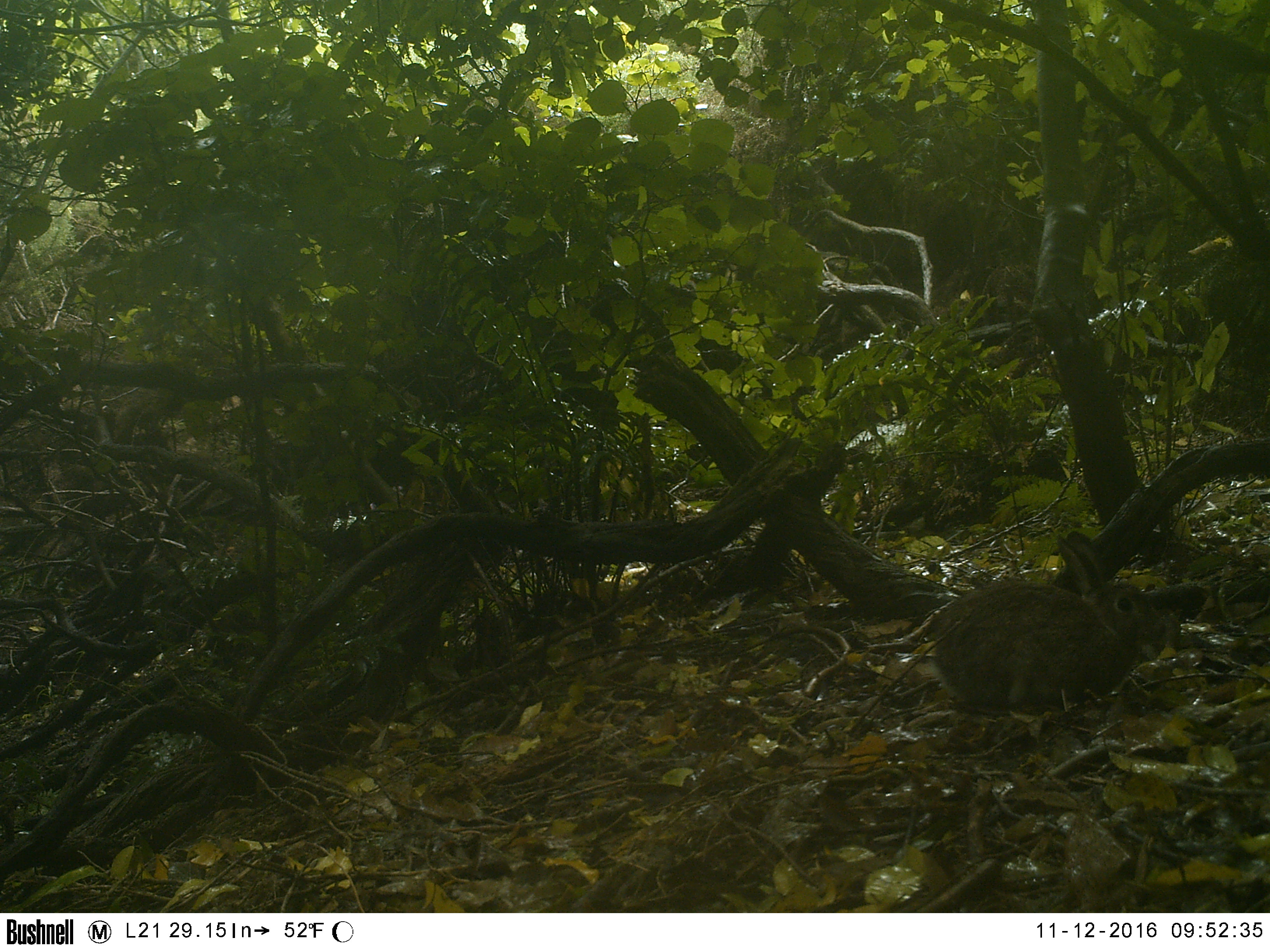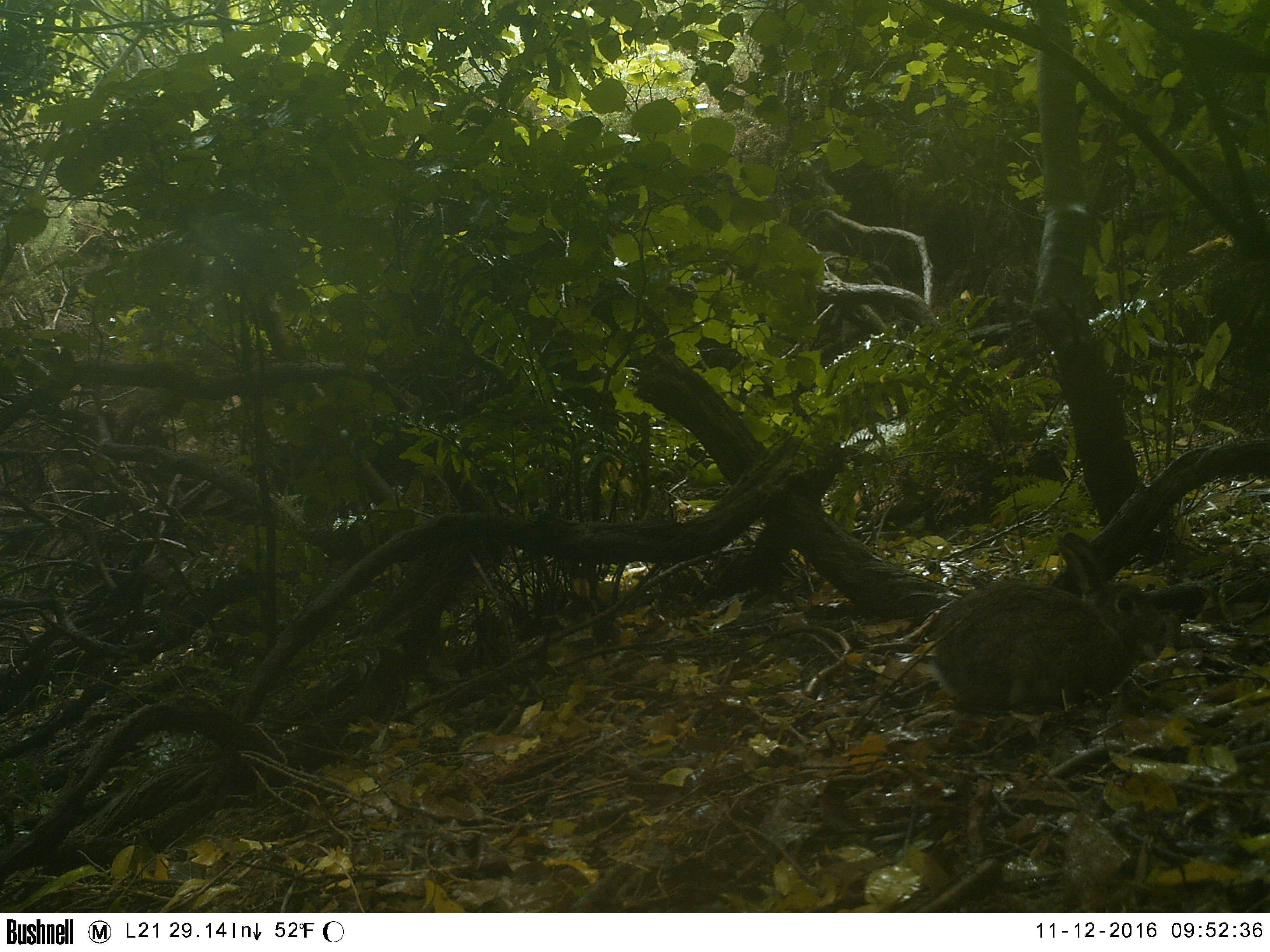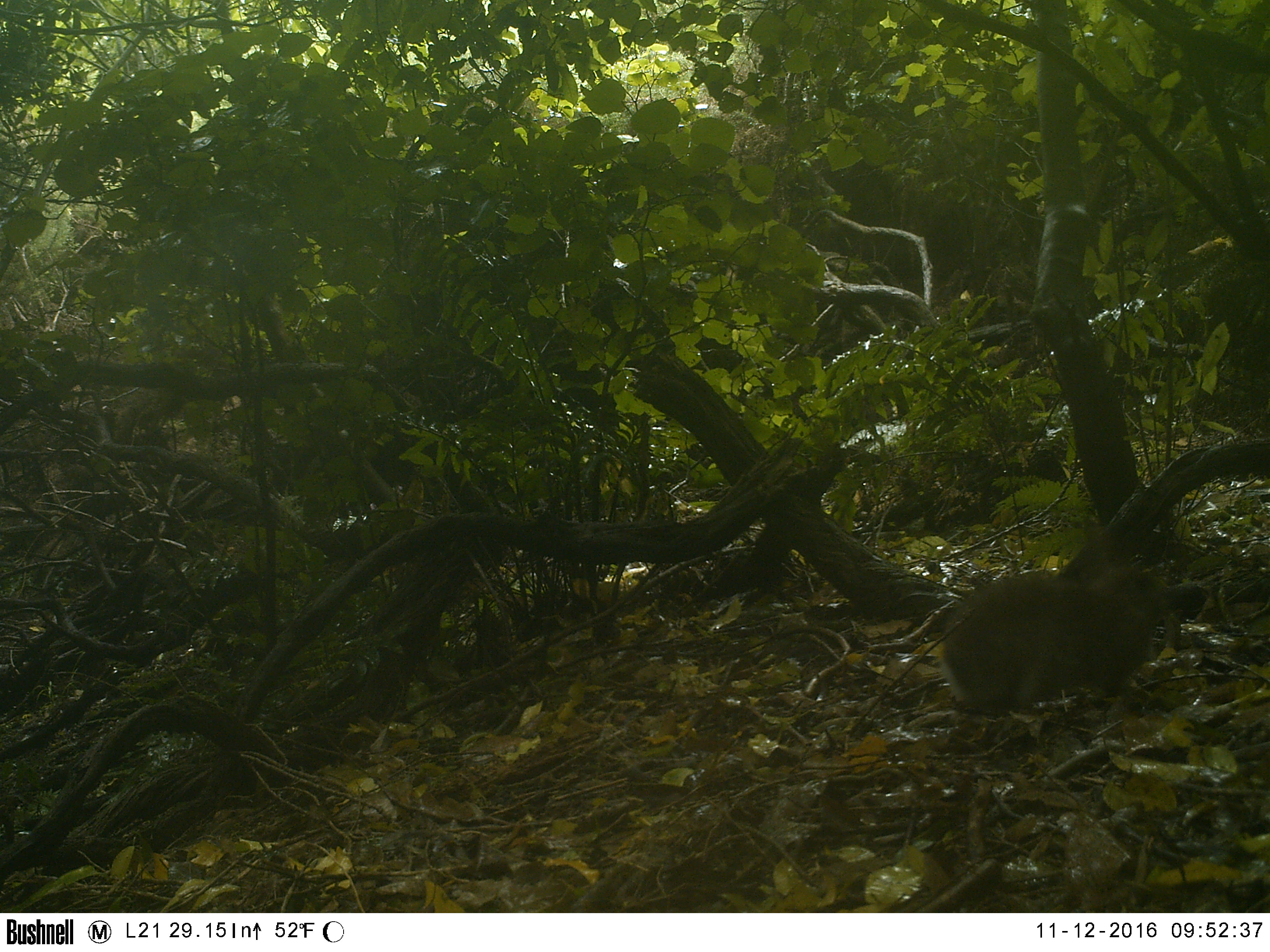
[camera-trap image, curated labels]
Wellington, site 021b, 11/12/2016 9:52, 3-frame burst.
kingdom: Animalia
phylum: Chordata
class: Mammalia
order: Lagomorpha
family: Leporidae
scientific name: Leporidae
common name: rabbit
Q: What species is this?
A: Rabbit (Leporidae).